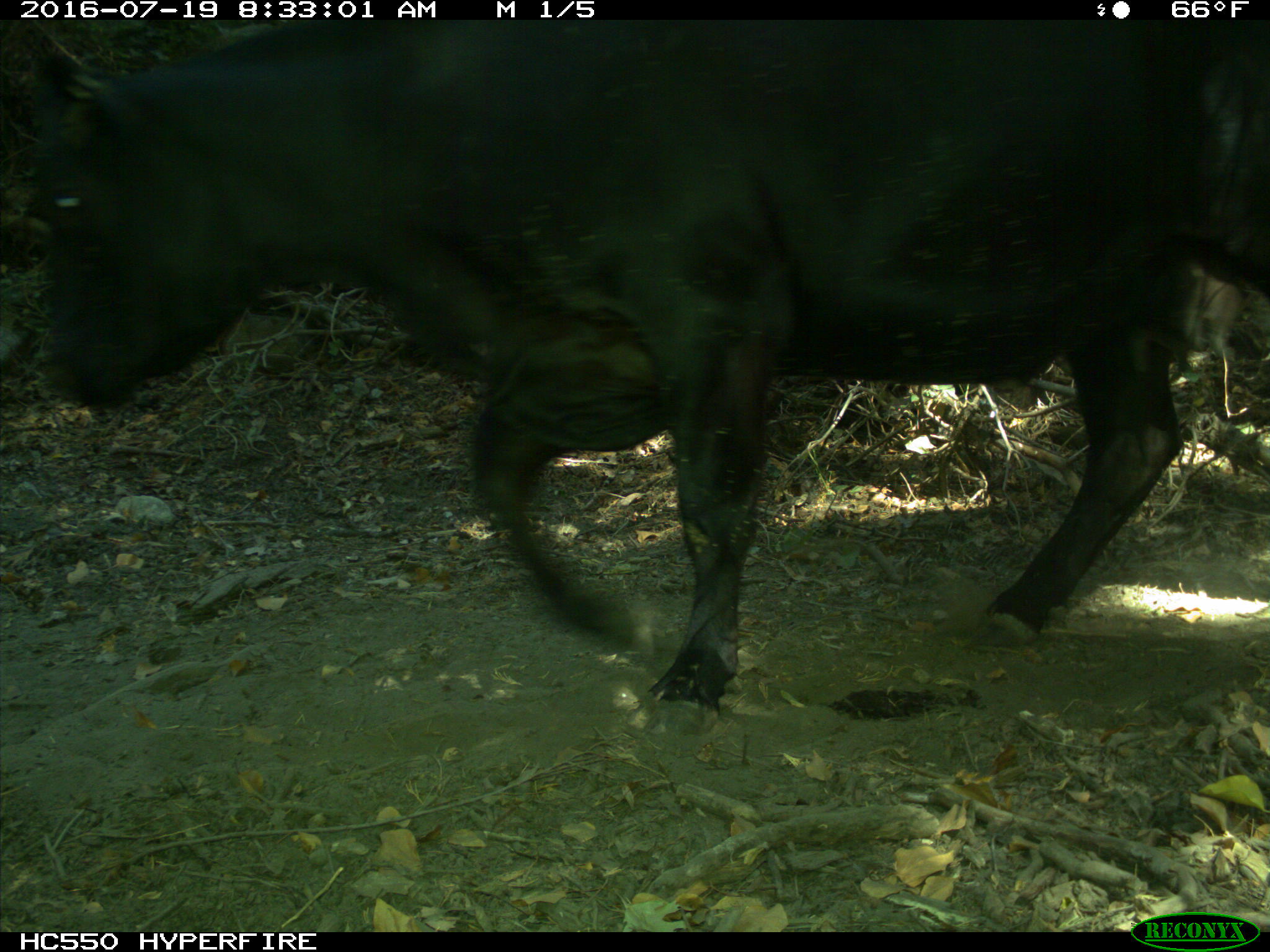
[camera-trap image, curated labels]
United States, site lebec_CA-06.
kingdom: Animalia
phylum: Chordata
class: Mammalia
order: Artiodactyla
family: Bovidae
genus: Bos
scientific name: Bos taurus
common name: domestic cow